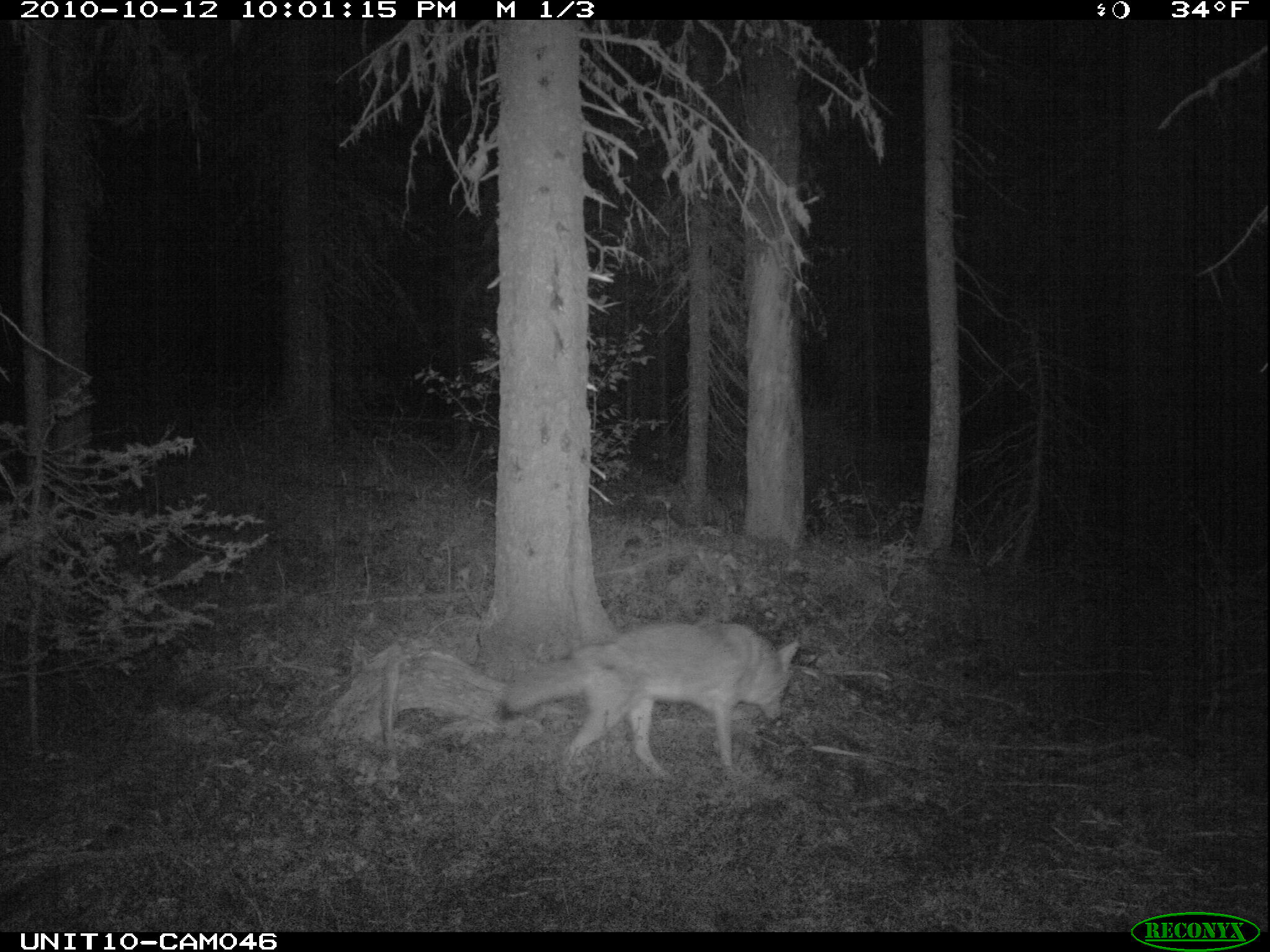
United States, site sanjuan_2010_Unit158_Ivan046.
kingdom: Animalia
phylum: Chordata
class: Mammalia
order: Carnivora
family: Canidae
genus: Canis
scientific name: Canis latrans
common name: coyote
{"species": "Canis latrans (coyote)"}